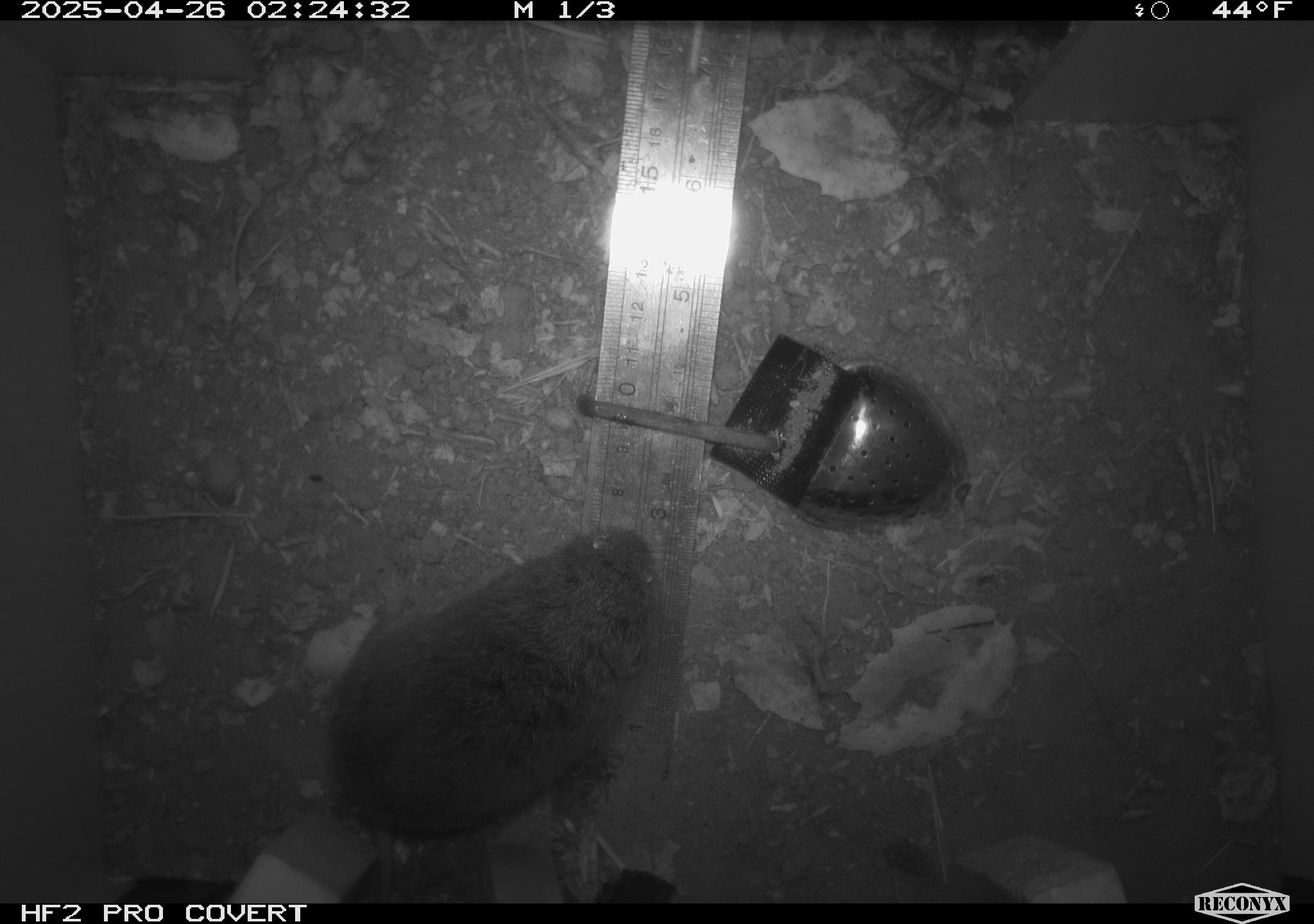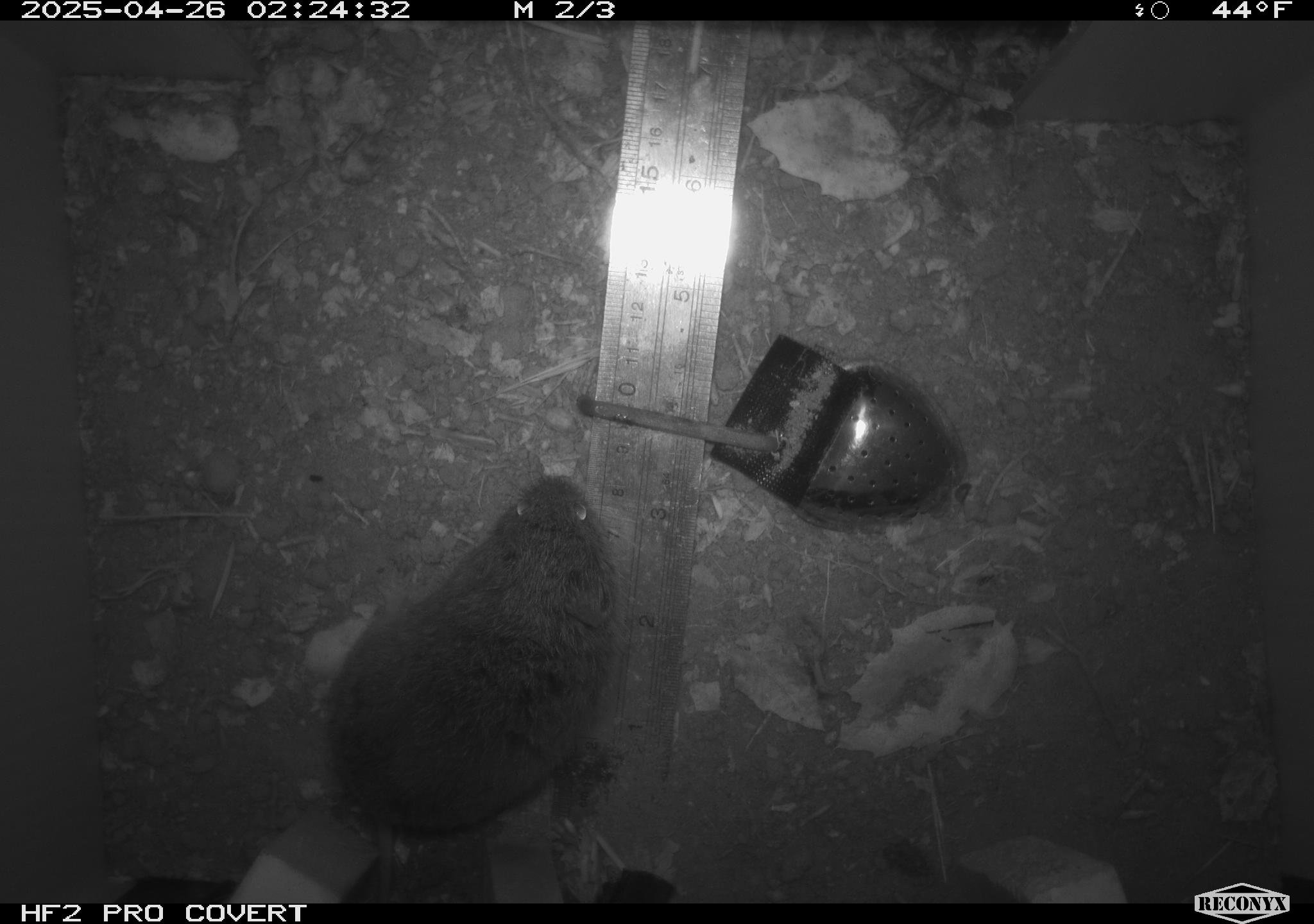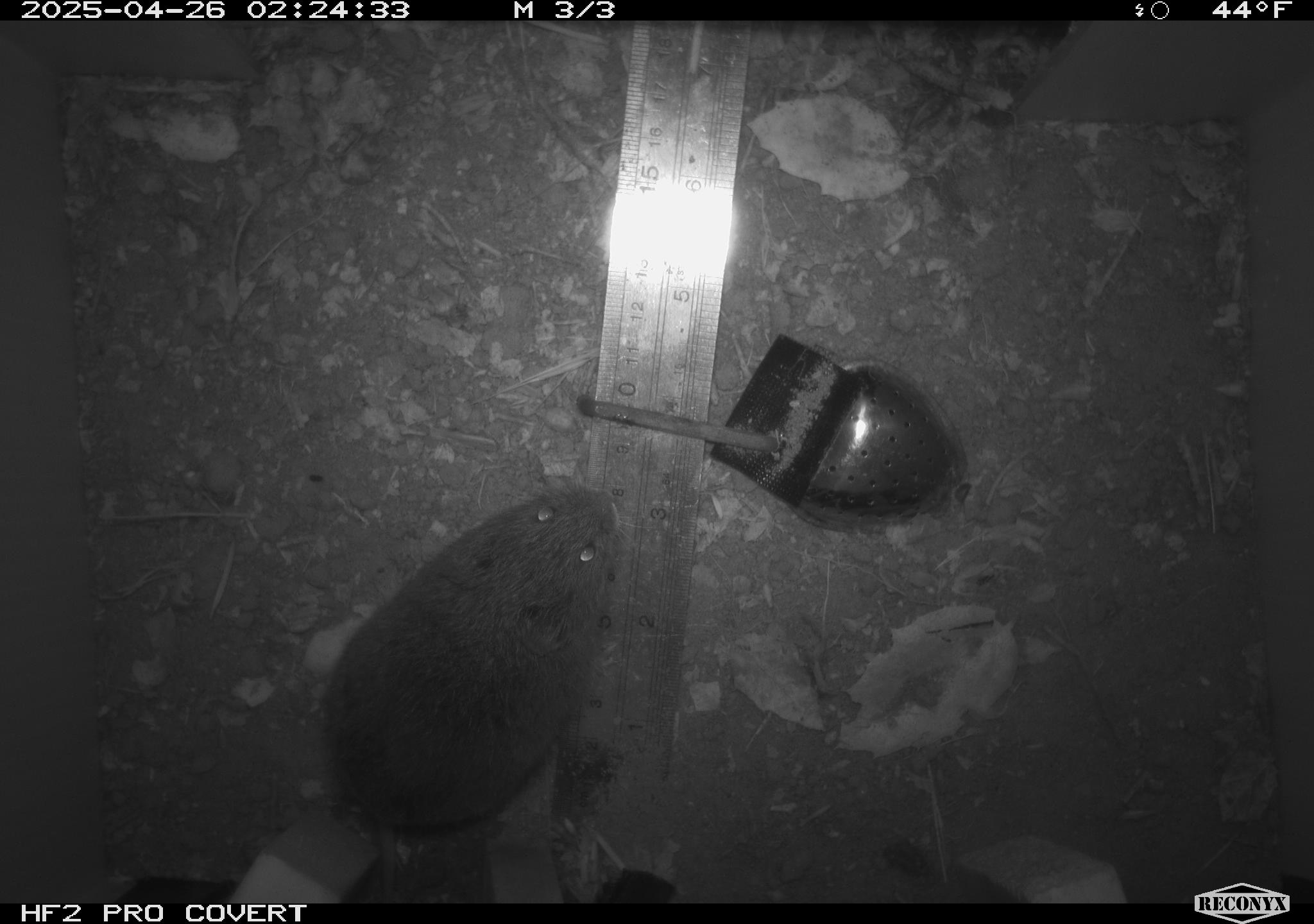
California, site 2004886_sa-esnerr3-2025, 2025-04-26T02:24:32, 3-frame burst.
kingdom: Animalia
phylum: Chordata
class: Mammalia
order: Rodentia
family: Cricetidae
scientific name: Arvicolinae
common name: voles, lemmings, and muskrats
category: arvicolinae subfamily